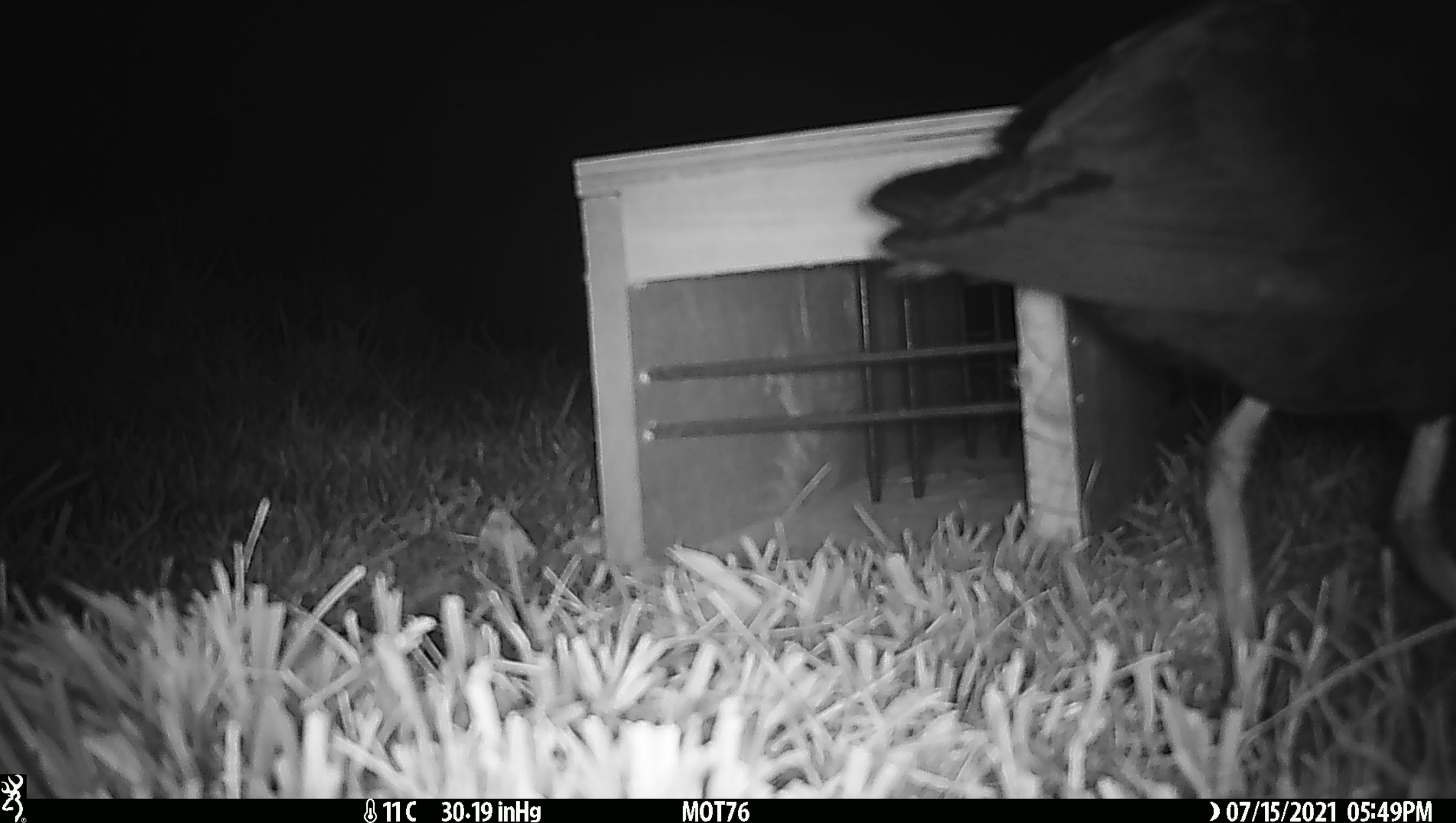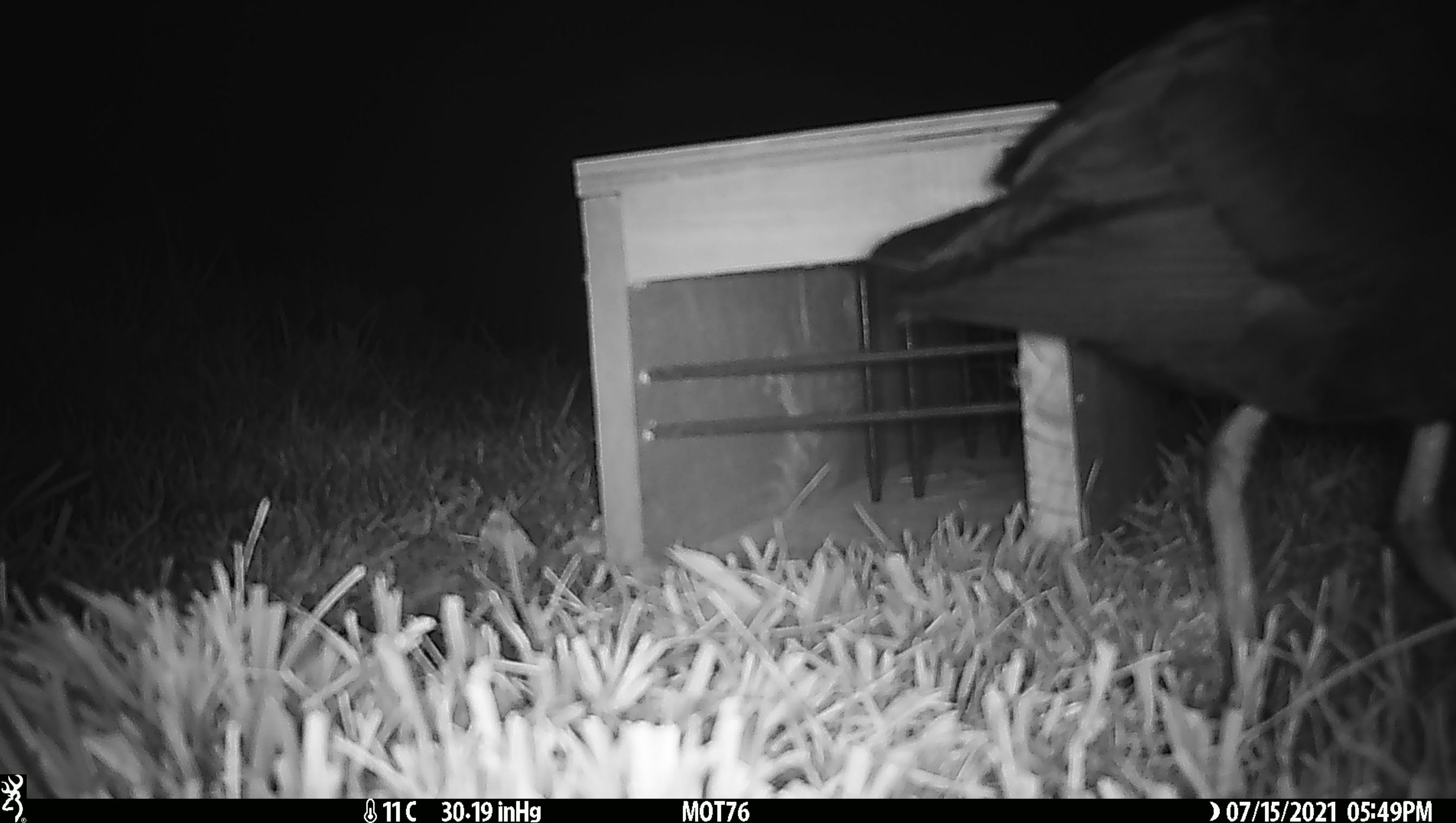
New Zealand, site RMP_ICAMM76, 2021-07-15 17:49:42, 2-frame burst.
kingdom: Animalia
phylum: Chordata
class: Aves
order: Gruiformes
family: Rallidae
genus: Porphyrio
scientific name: Porphyrio melanotus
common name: australasian swamphen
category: pukeko